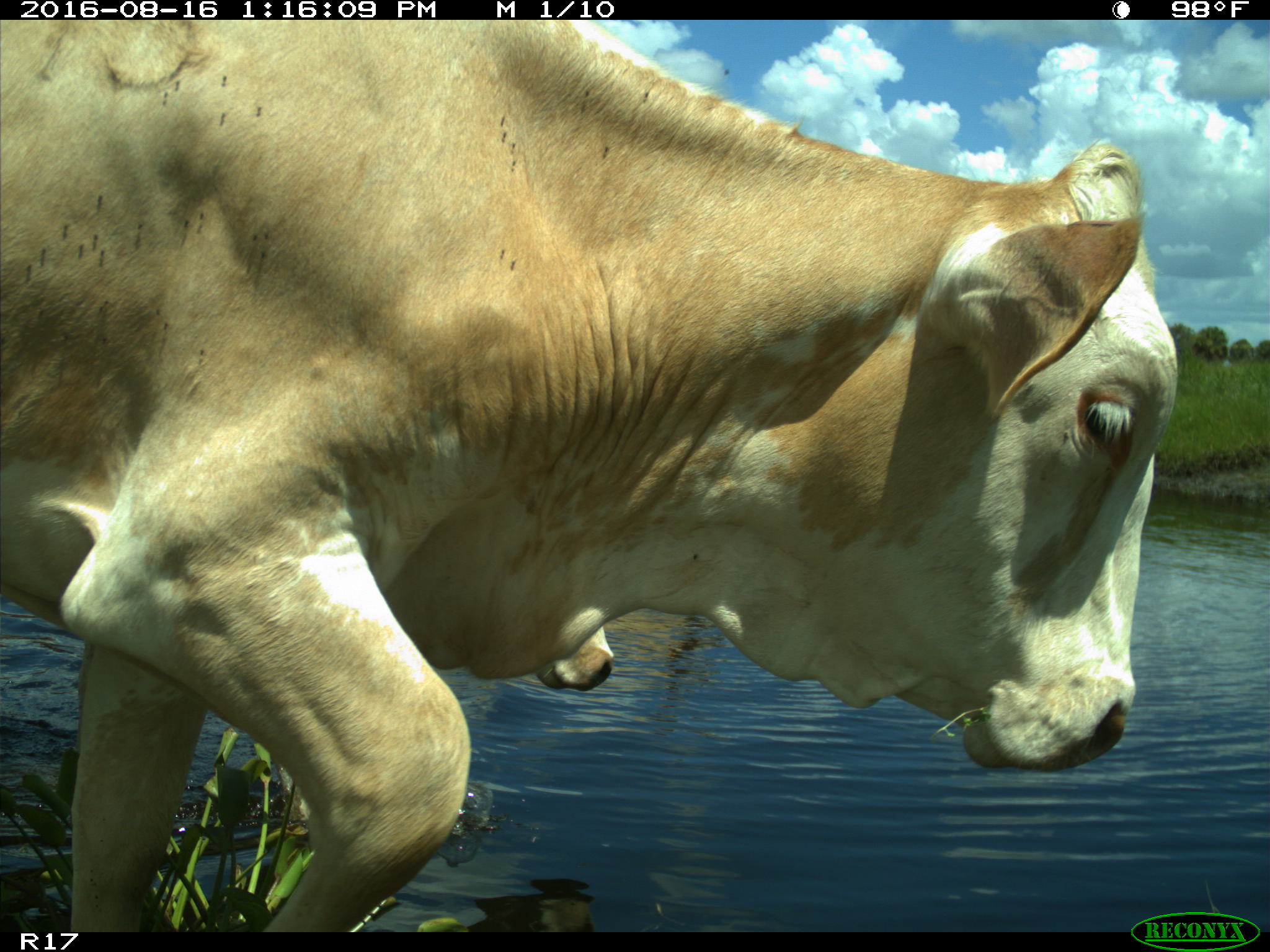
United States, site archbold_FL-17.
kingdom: Animalia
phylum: Chordata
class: Mammalia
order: Artiodactyla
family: Bovidae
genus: Bos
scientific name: Bos taurus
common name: domestic cow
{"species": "Bos taurus (domestic cow)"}